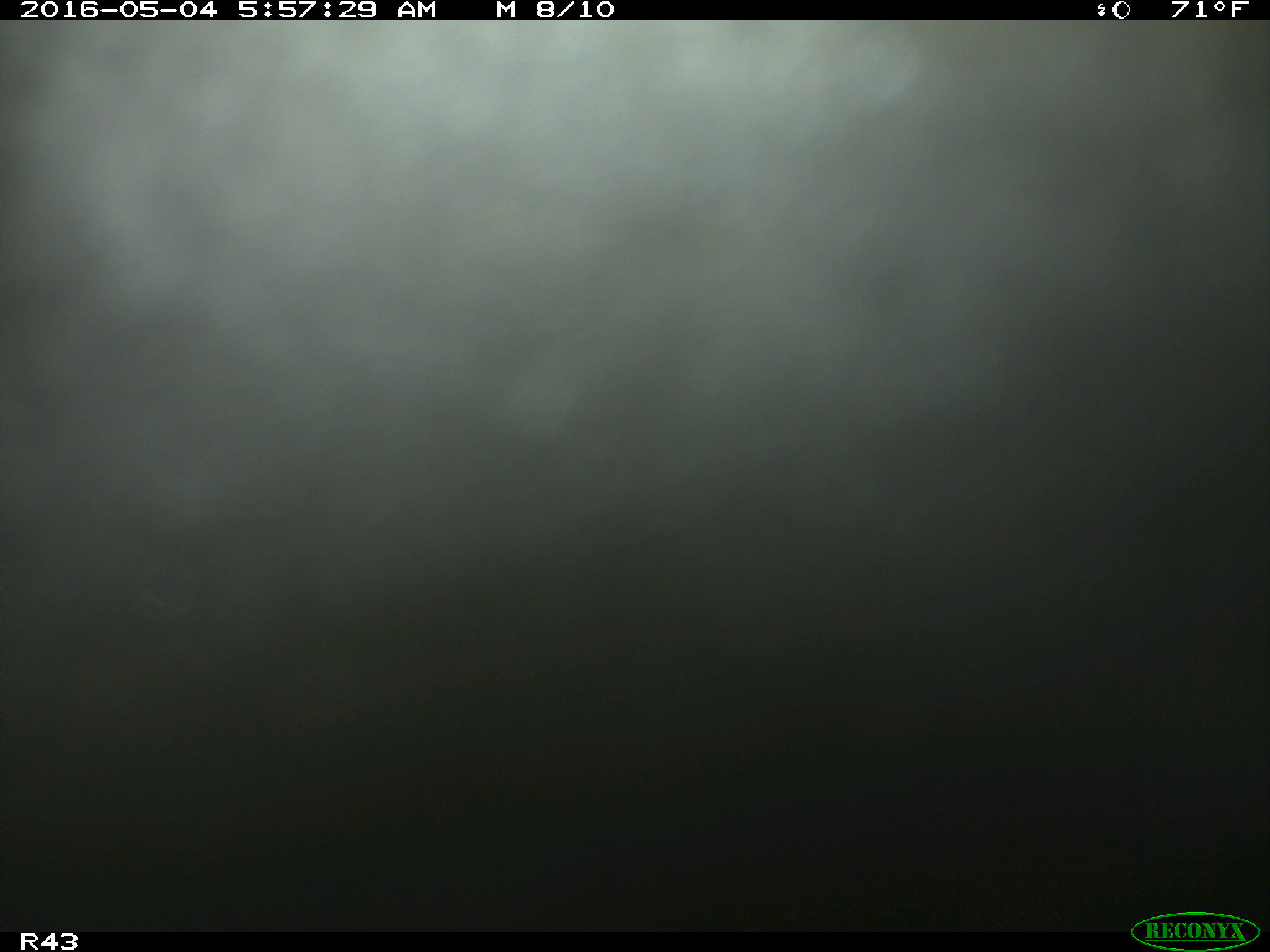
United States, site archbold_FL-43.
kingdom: Animalia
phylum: Chordata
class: Mammalia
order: Artiodactyla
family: Bovidae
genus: Bos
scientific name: Bos taurus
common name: domestic cow